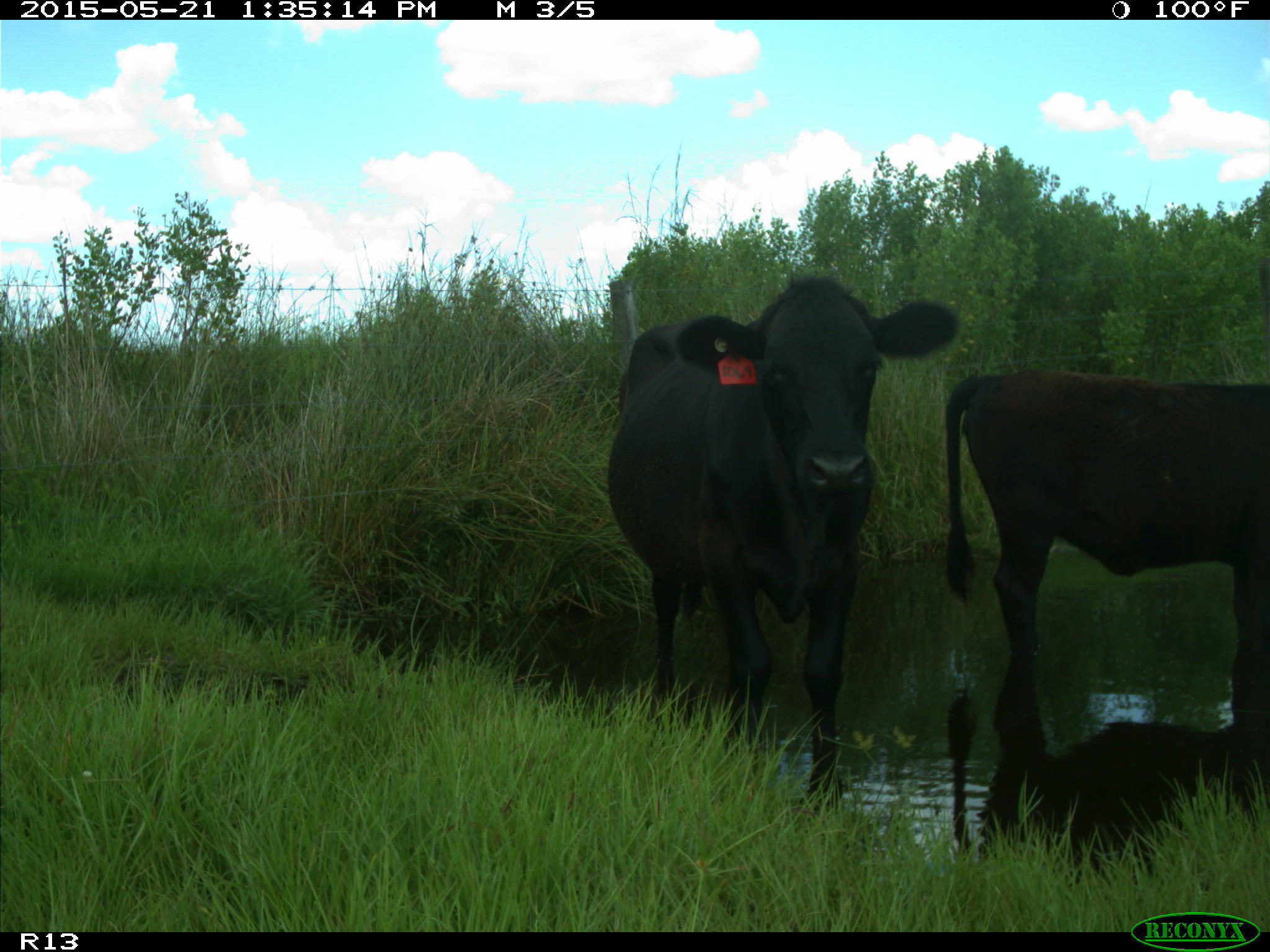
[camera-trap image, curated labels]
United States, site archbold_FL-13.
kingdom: Animalia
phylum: Chordata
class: Mammalia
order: Artiodactyla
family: Bovidae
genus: Bos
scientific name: Bos taurus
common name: domestic cow